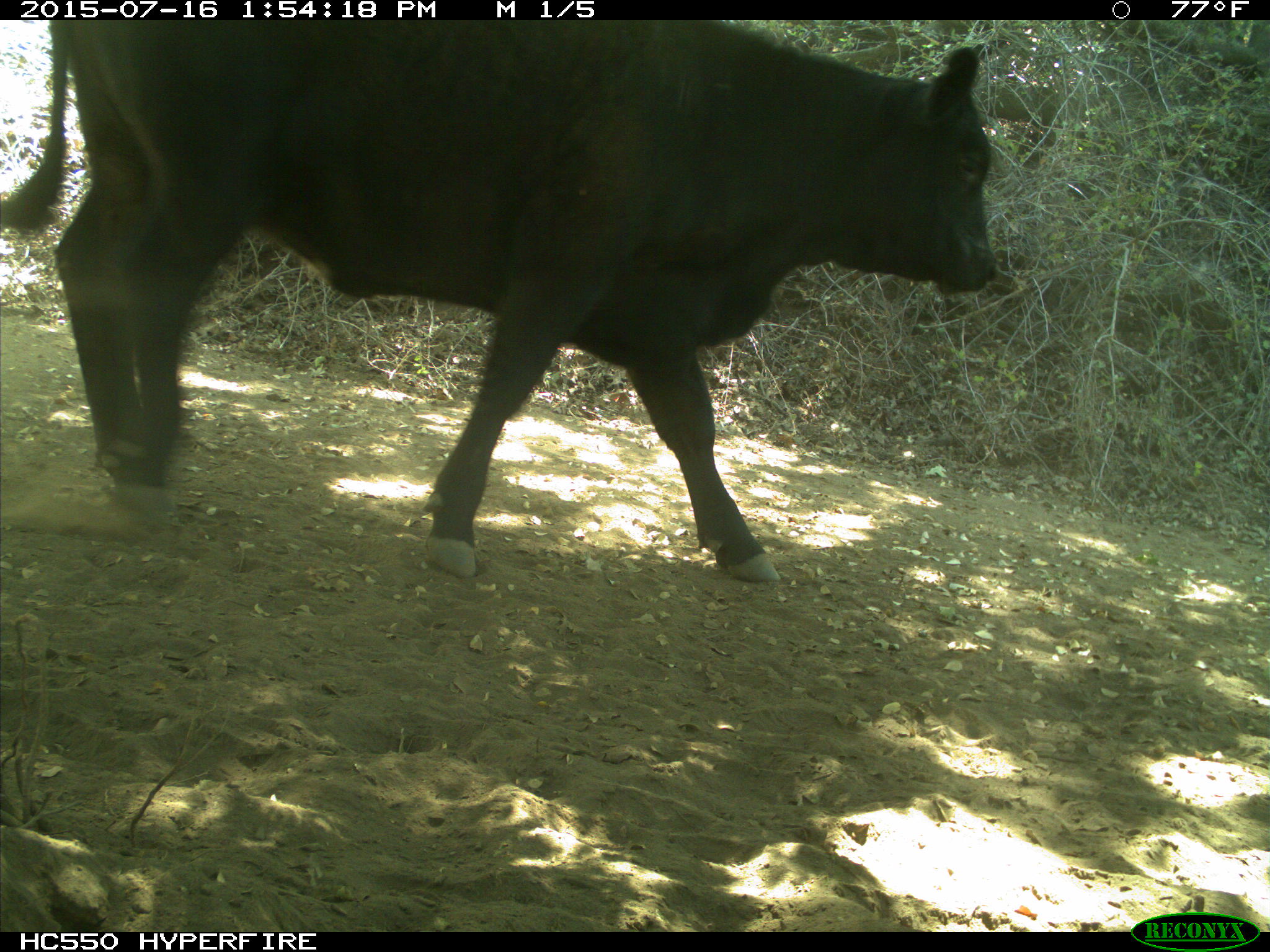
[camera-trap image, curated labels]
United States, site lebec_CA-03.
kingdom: Animalia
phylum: Chordata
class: Mammalia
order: Artiodactyla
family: Bovidae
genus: Bos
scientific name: Bos taurus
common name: domestic cow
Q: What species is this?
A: Bos taurus (domestic cow).